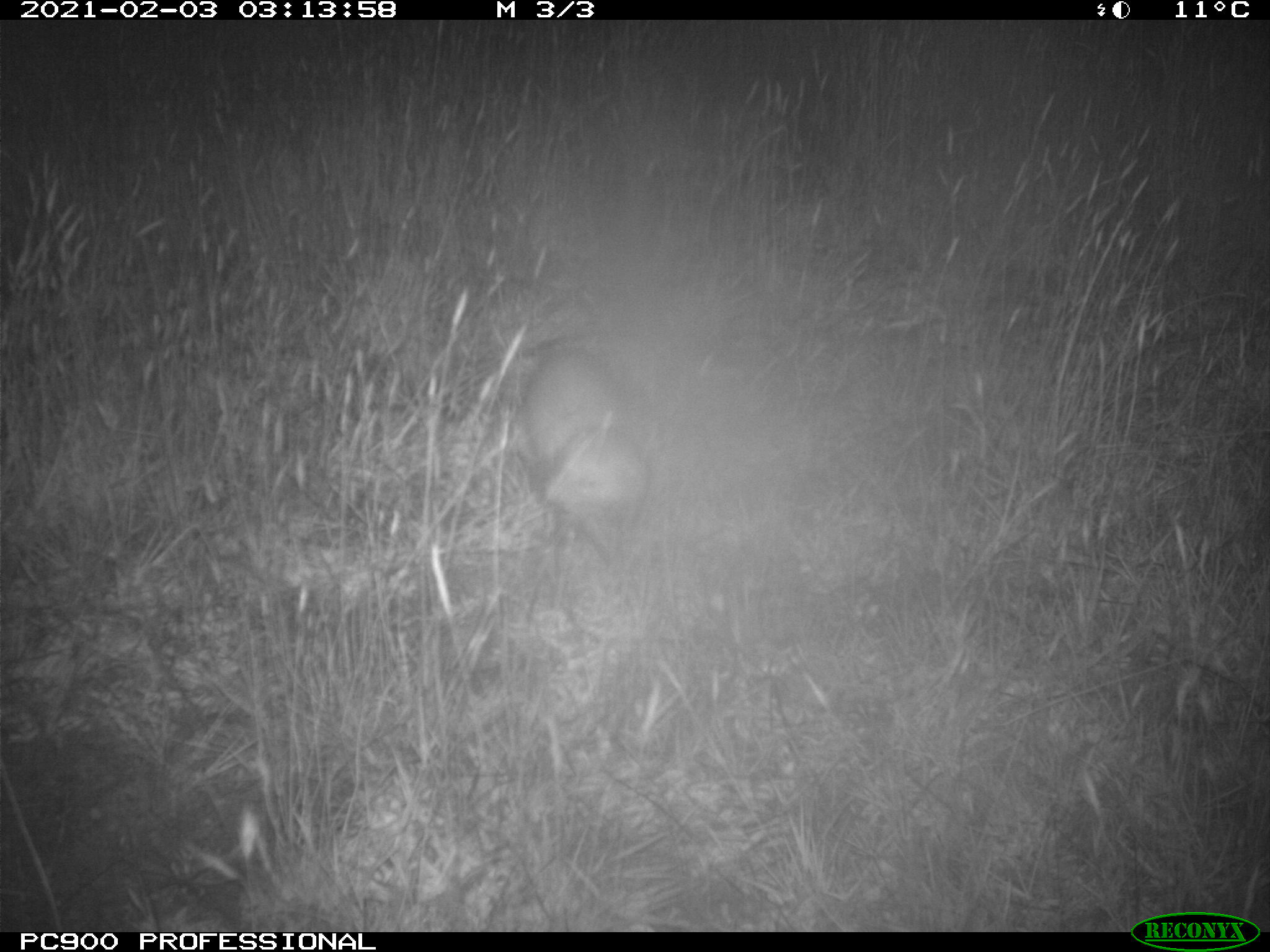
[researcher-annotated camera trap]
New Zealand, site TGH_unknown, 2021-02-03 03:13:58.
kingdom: Animalia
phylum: Chordata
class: Mammalia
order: Carnivora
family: Mustelidae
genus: Mustela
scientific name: Mustela furo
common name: ferret